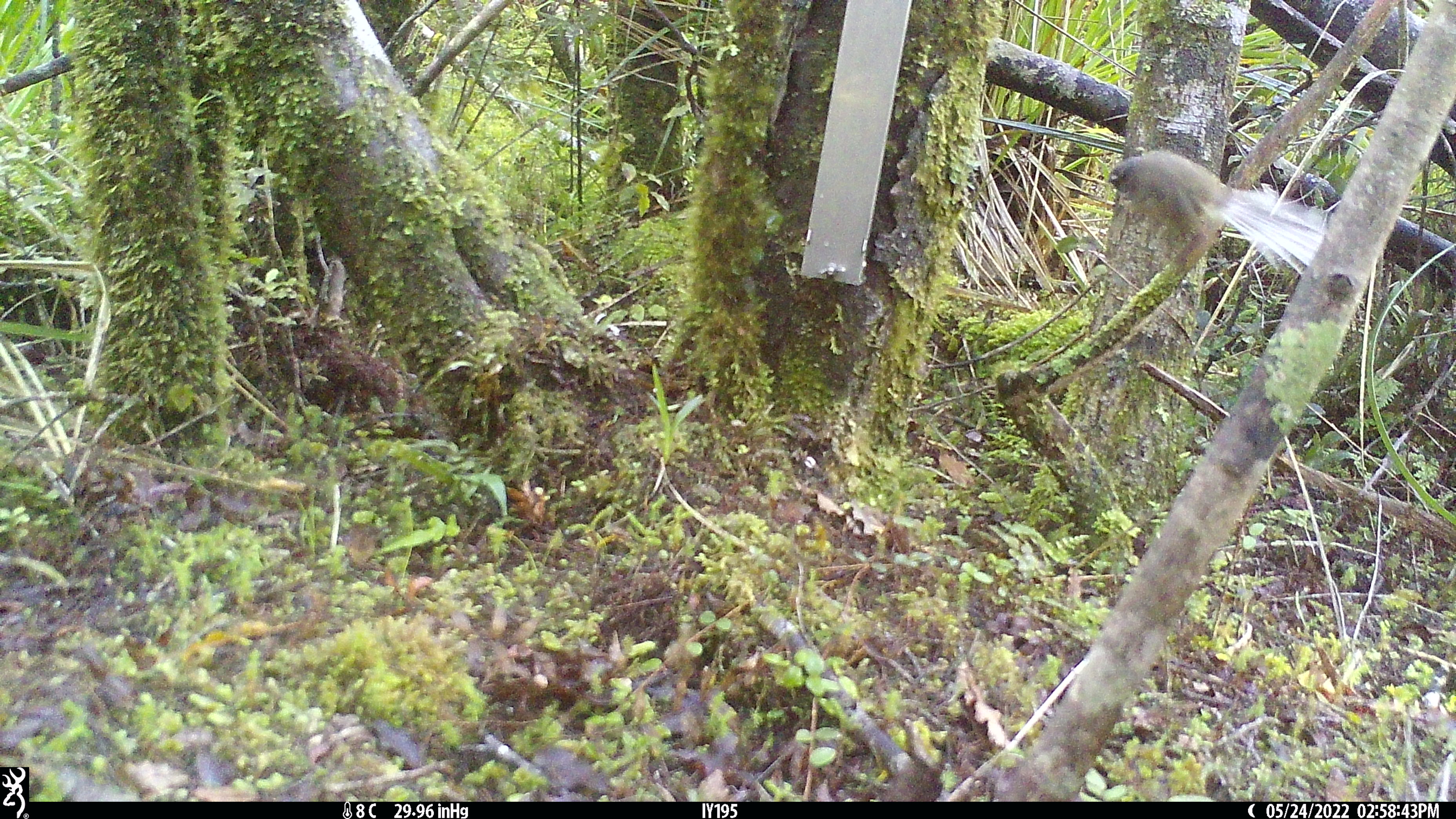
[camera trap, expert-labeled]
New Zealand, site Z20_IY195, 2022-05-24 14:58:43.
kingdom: Animalia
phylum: Chordata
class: Aves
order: Passeriformes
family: Rhipiduridae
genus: Rhipidura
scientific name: Rhipidura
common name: fantails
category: fantail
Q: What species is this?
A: Fantail (fantails) (Rhipidura).